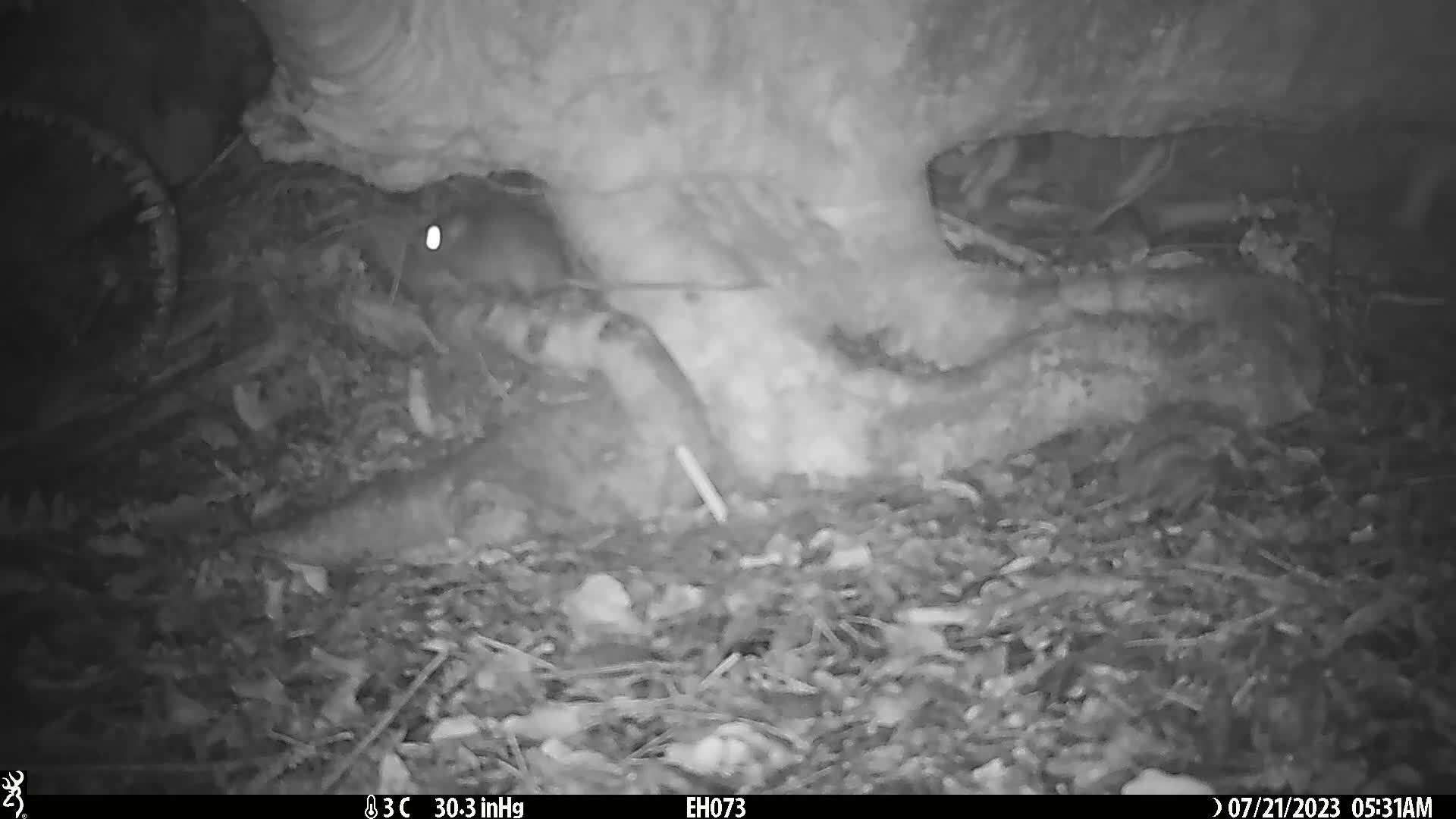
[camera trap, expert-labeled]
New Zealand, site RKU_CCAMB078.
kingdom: Animalia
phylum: Chordata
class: Mammalia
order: Rodentia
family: Muridae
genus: Rattus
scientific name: Rattus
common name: rat